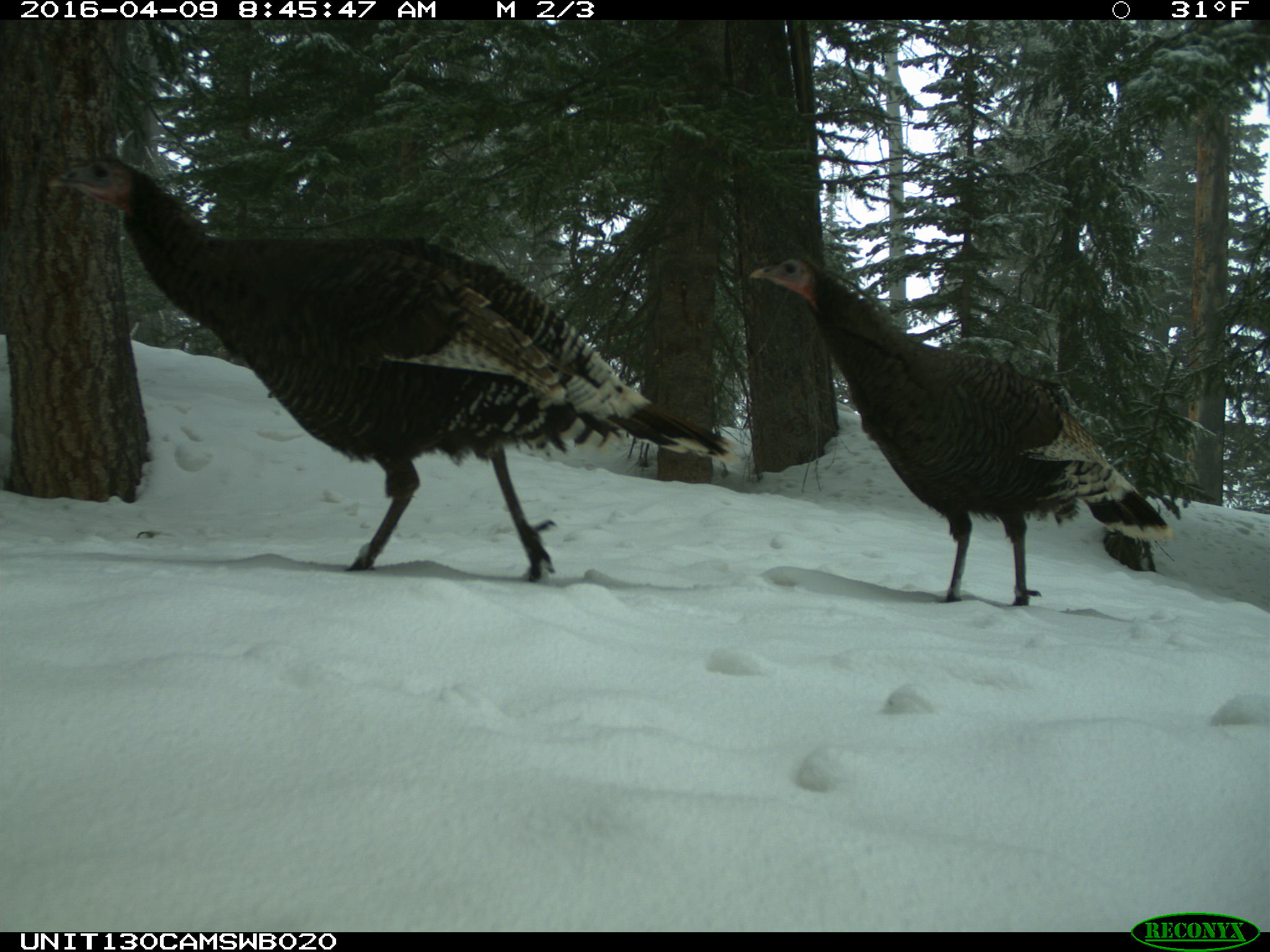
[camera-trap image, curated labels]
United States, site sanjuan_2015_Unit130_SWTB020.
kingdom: Animalia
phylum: Chordata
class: Aves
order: Galliformes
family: Phasianidae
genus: Meleagris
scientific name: Meleagris gallopavo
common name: wild turkey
Meleagris gallopavo (wild turkey).